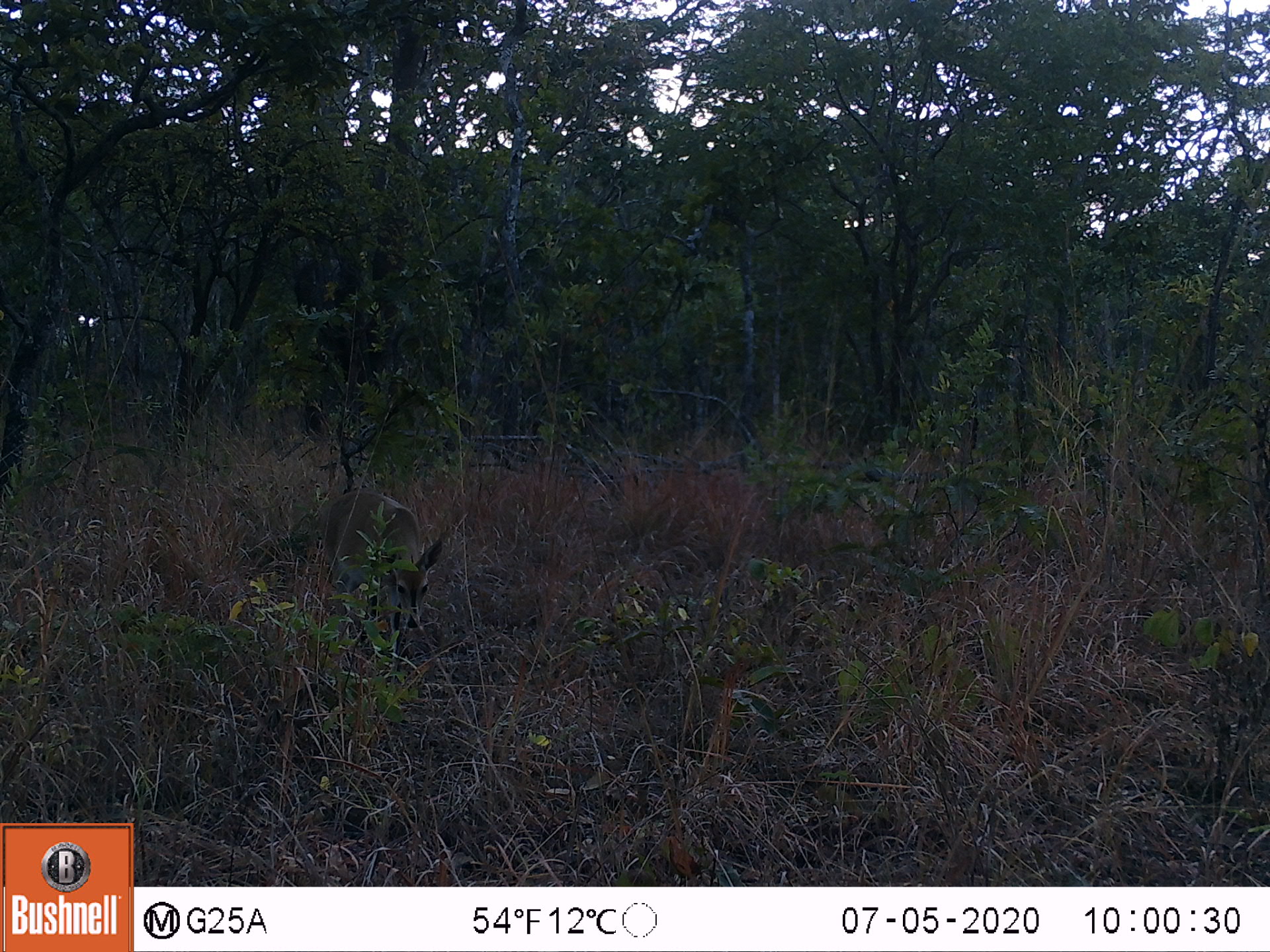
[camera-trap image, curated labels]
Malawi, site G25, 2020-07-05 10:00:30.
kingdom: Animalia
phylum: Chordata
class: Mammalia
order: Artiodactyla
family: Bovidae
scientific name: Antilopinae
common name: small antelope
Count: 1.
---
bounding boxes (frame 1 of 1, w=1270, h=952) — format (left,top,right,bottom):
small antelope: (312,486,448,671)